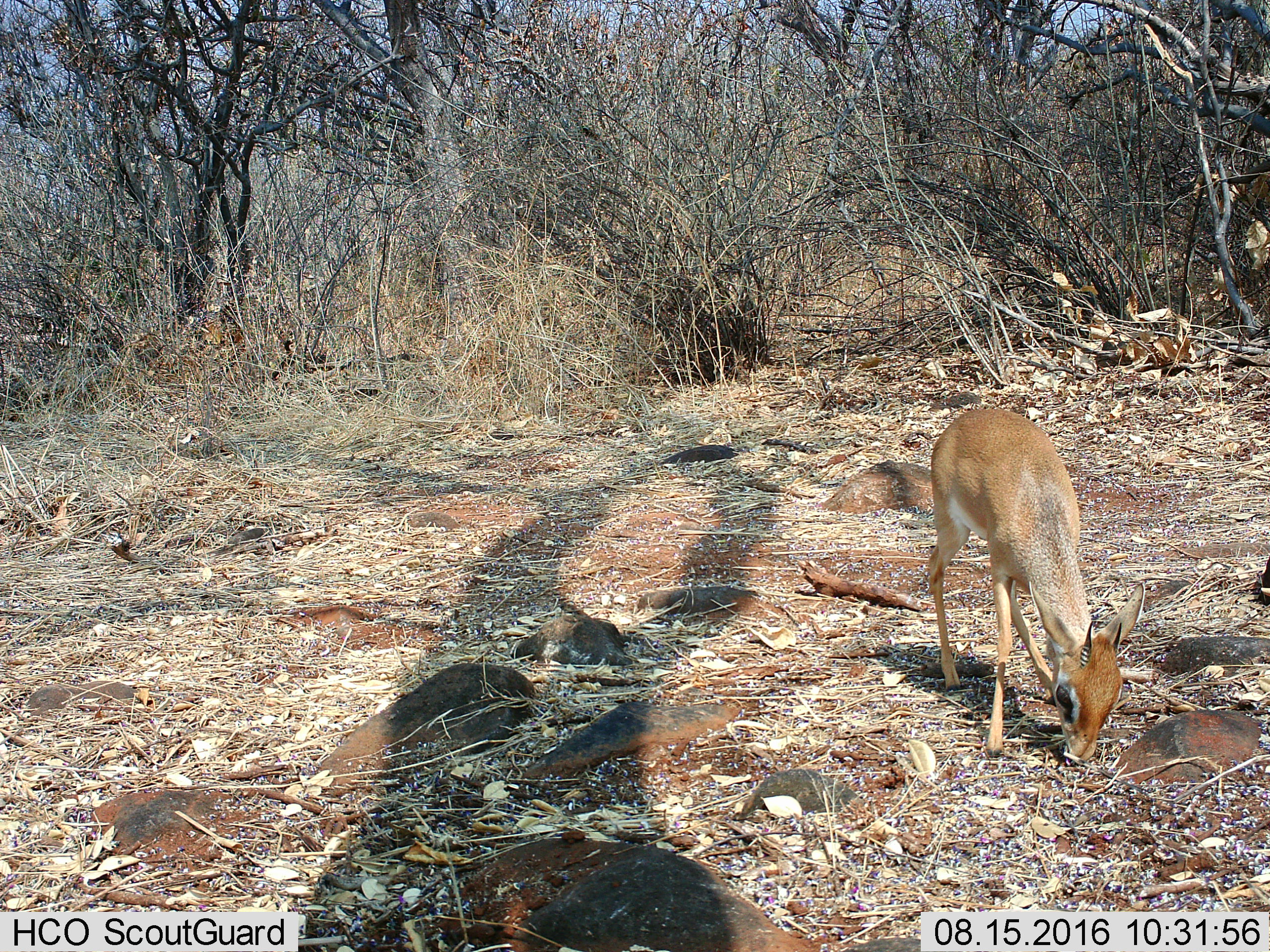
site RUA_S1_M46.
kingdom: Animalia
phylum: Chordata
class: Mammalia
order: Artiodactyla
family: Bovidae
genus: Madoqua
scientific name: Madoqua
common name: dik-dik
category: dikdik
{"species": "dikdik (dik-dik) (Madoqua)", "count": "1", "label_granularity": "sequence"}